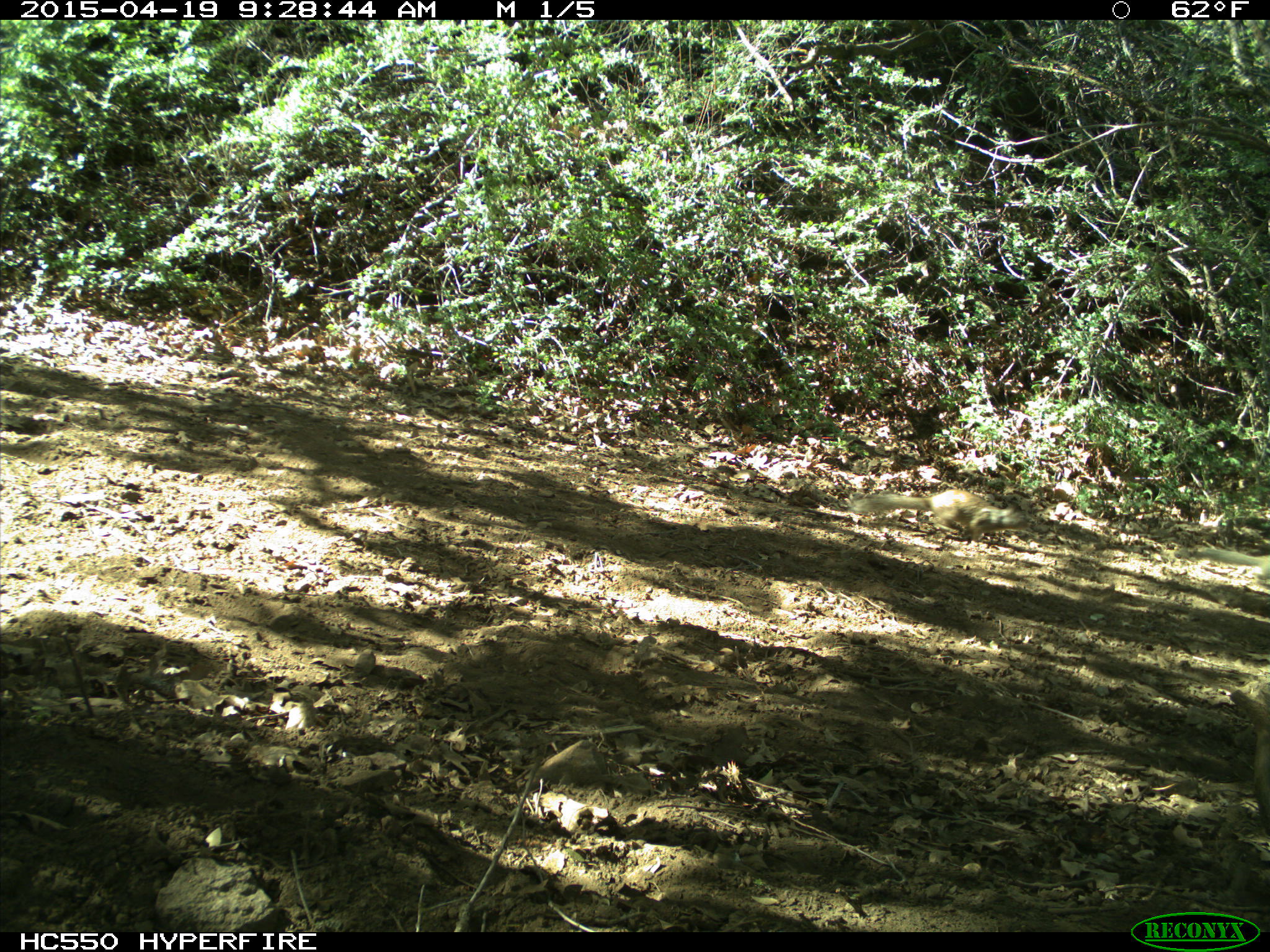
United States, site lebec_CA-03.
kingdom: Animalia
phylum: Chordata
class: Mammalia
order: Rodentia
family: Sciuridae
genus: Otospermophilus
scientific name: Otospermophilus beecheyi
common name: california ground squirrel